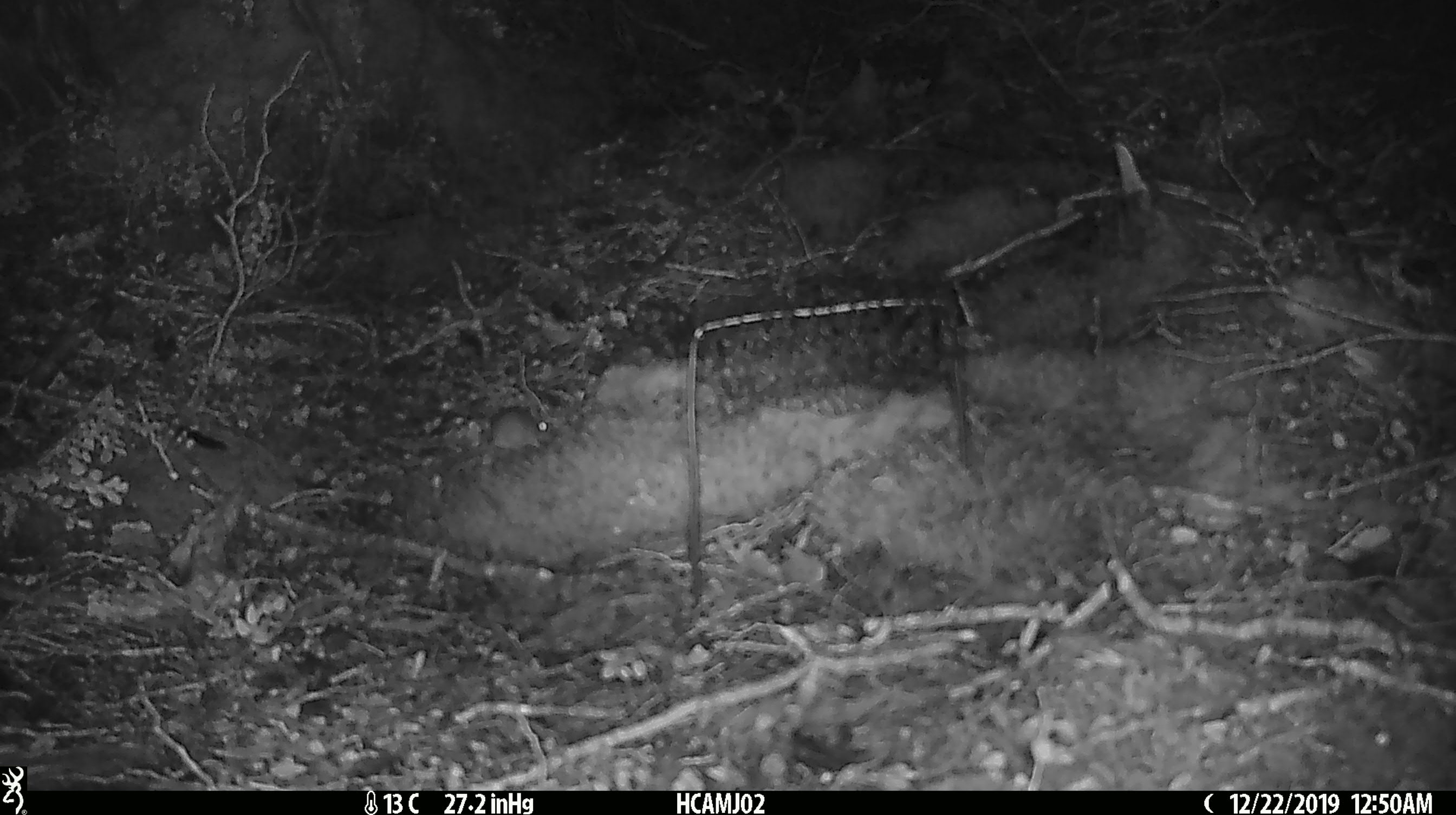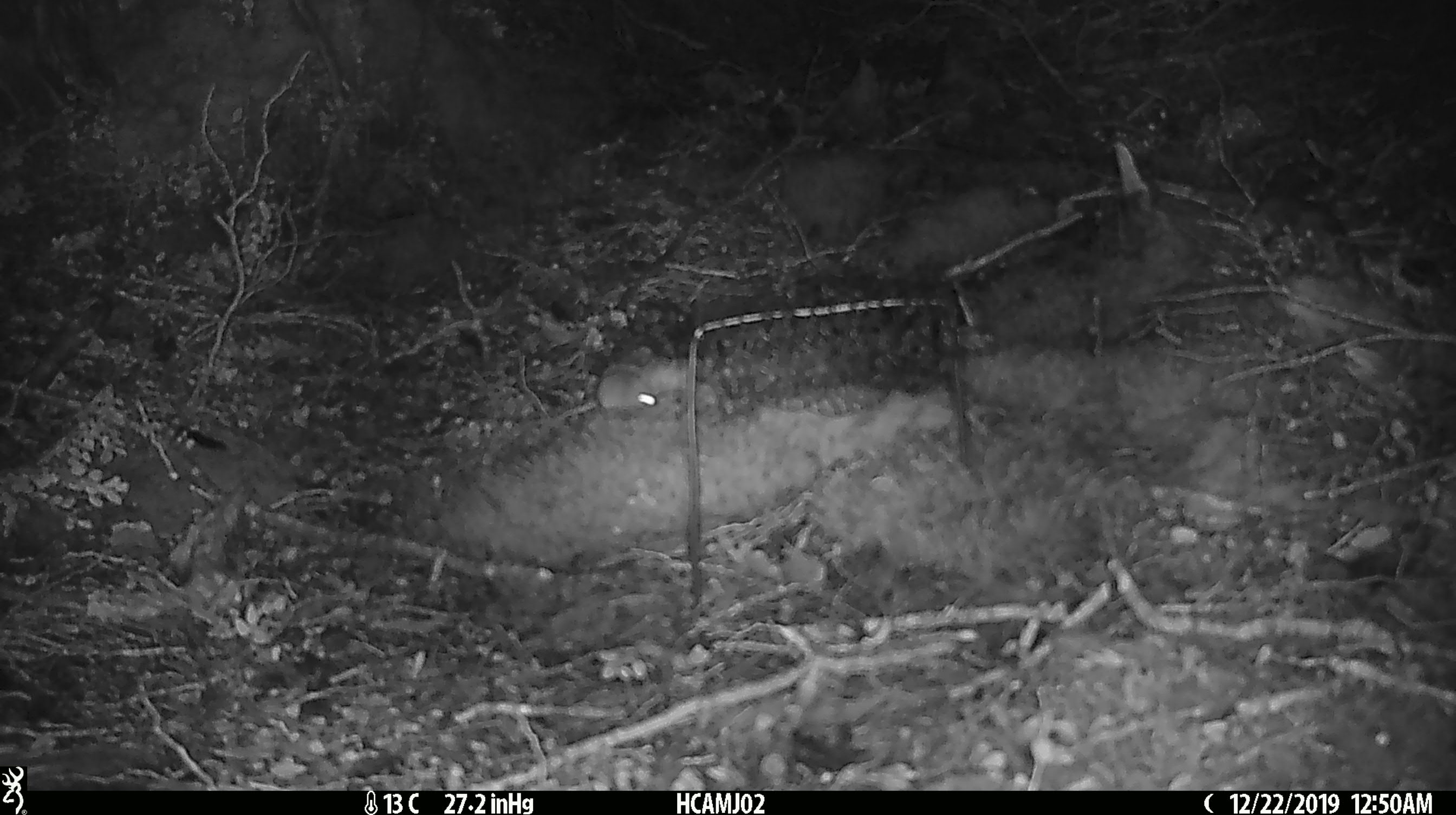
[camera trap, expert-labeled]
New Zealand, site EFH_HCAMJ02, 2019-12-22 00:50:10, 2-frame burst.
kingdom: Animalia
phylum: Chordata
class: Mammalia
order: Rodentia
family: Muridae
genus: Mus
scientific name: Mus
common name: mouse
Mouse (Mus).